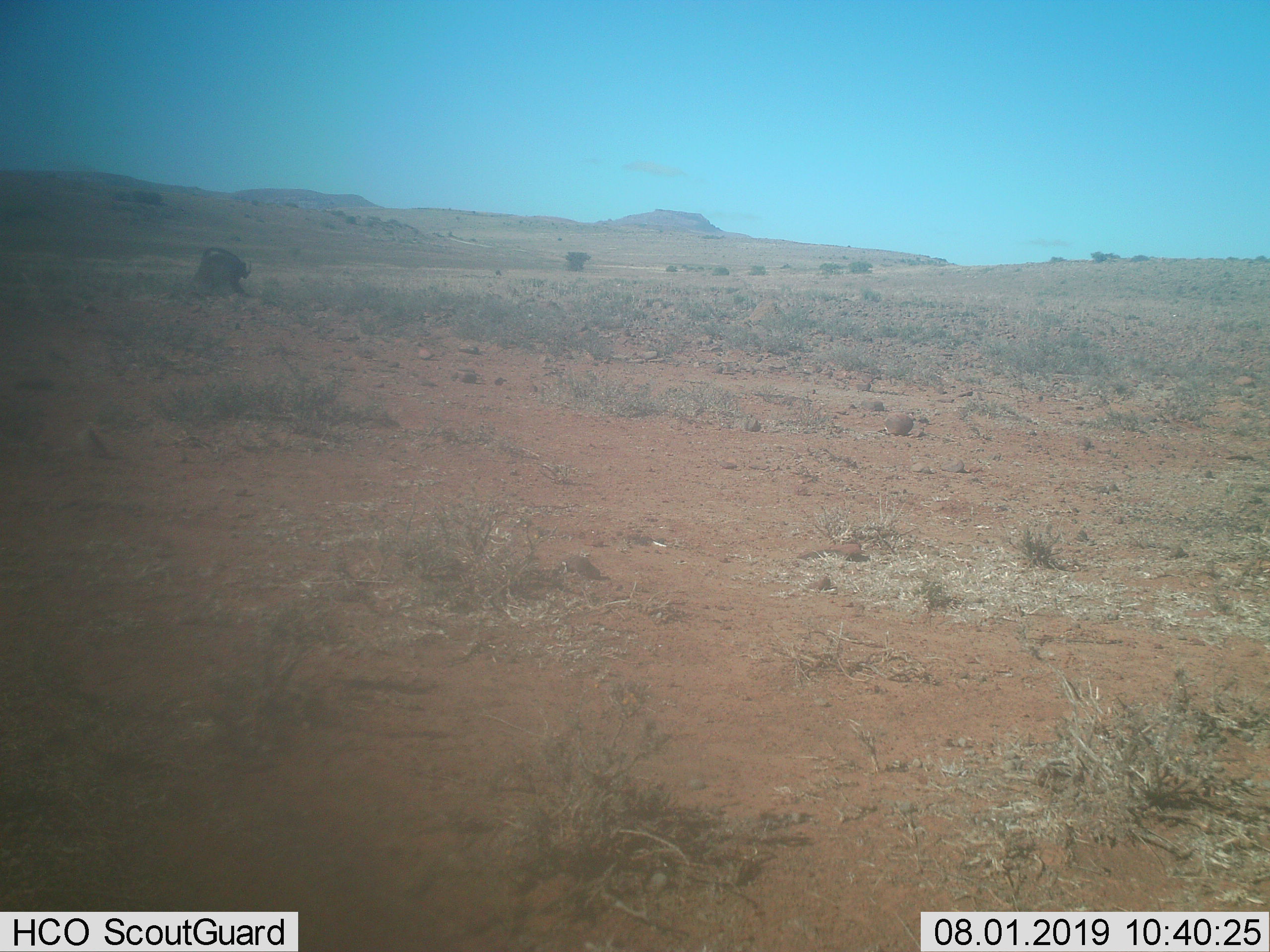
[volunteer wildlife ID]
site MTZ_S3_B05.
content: unidentified animal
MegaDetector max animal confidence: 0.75